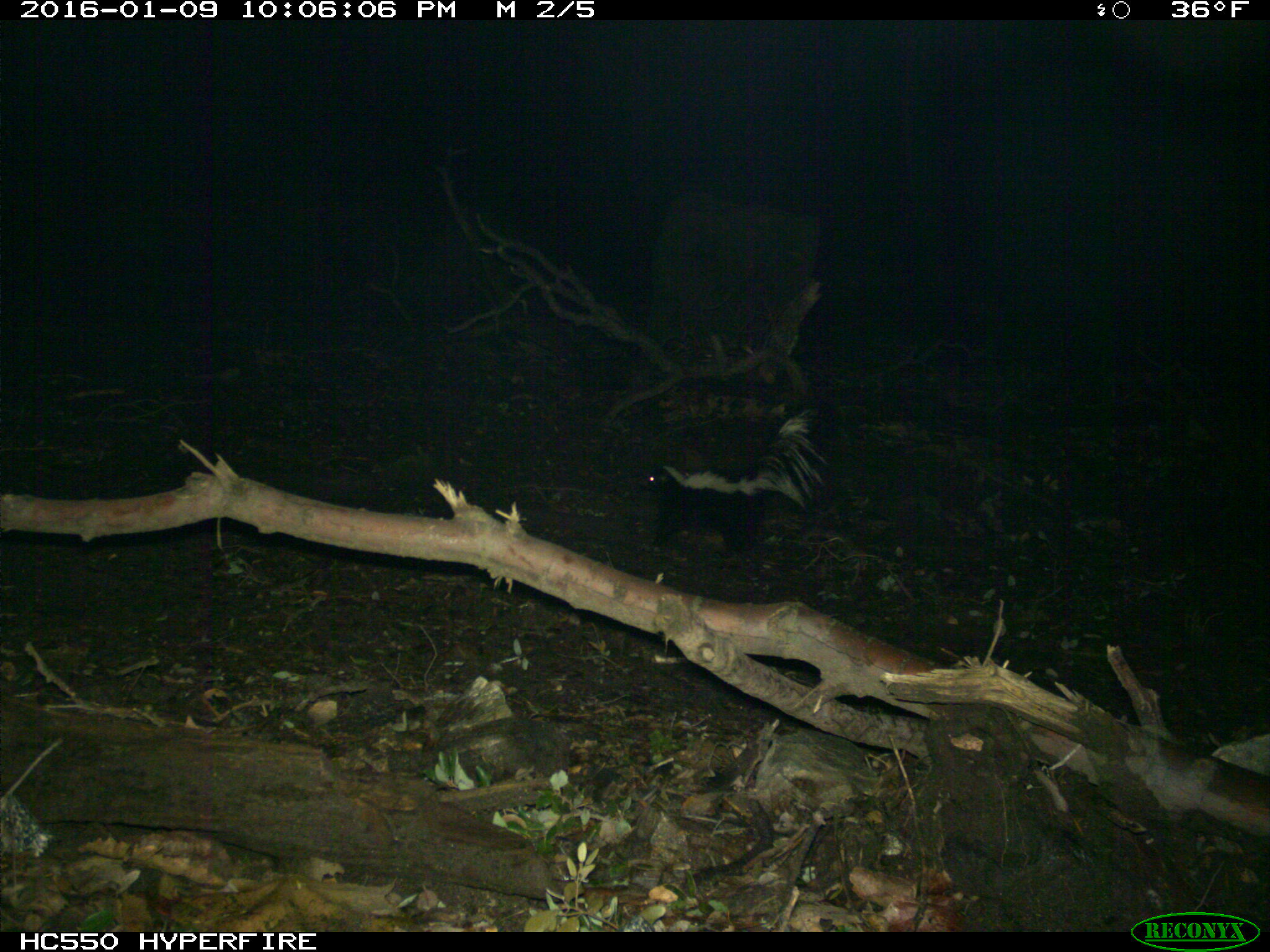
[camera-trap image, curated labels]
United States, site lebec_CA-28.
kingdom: Animalia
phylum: Chordata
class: Mammalia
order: Carnivora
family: Mephitidae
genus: Mephitis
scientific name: Mephitis mephitis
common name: striped skunk